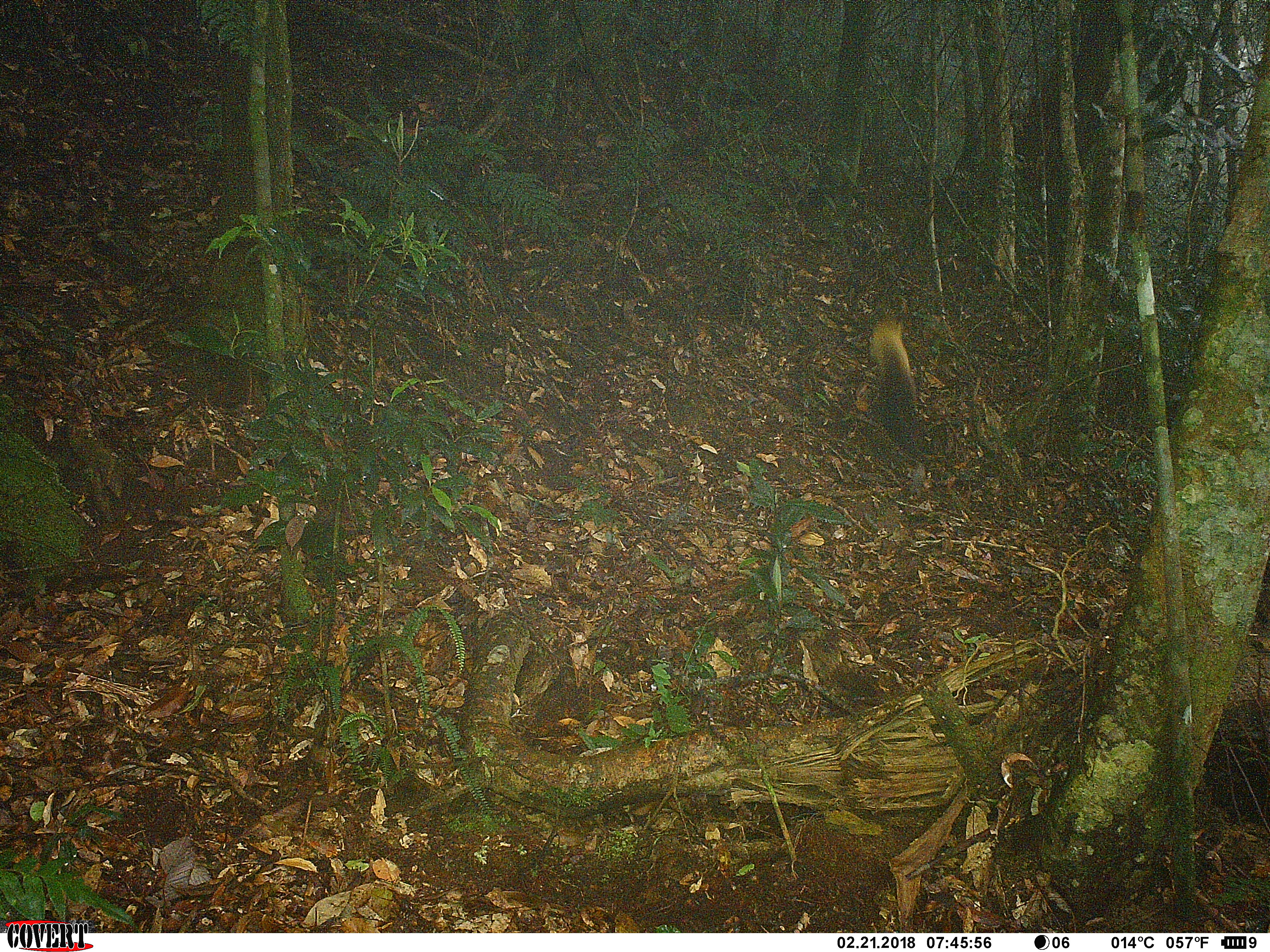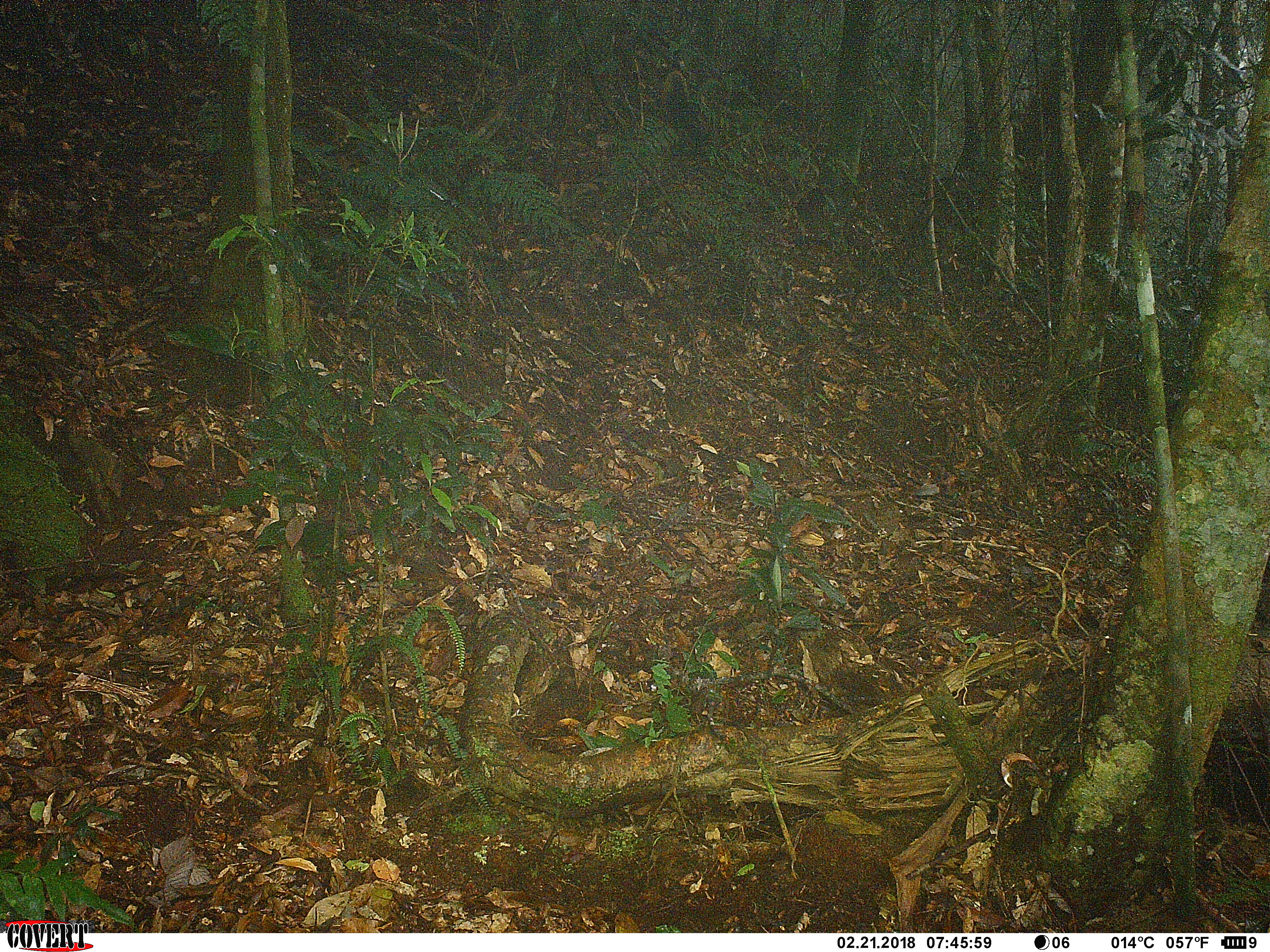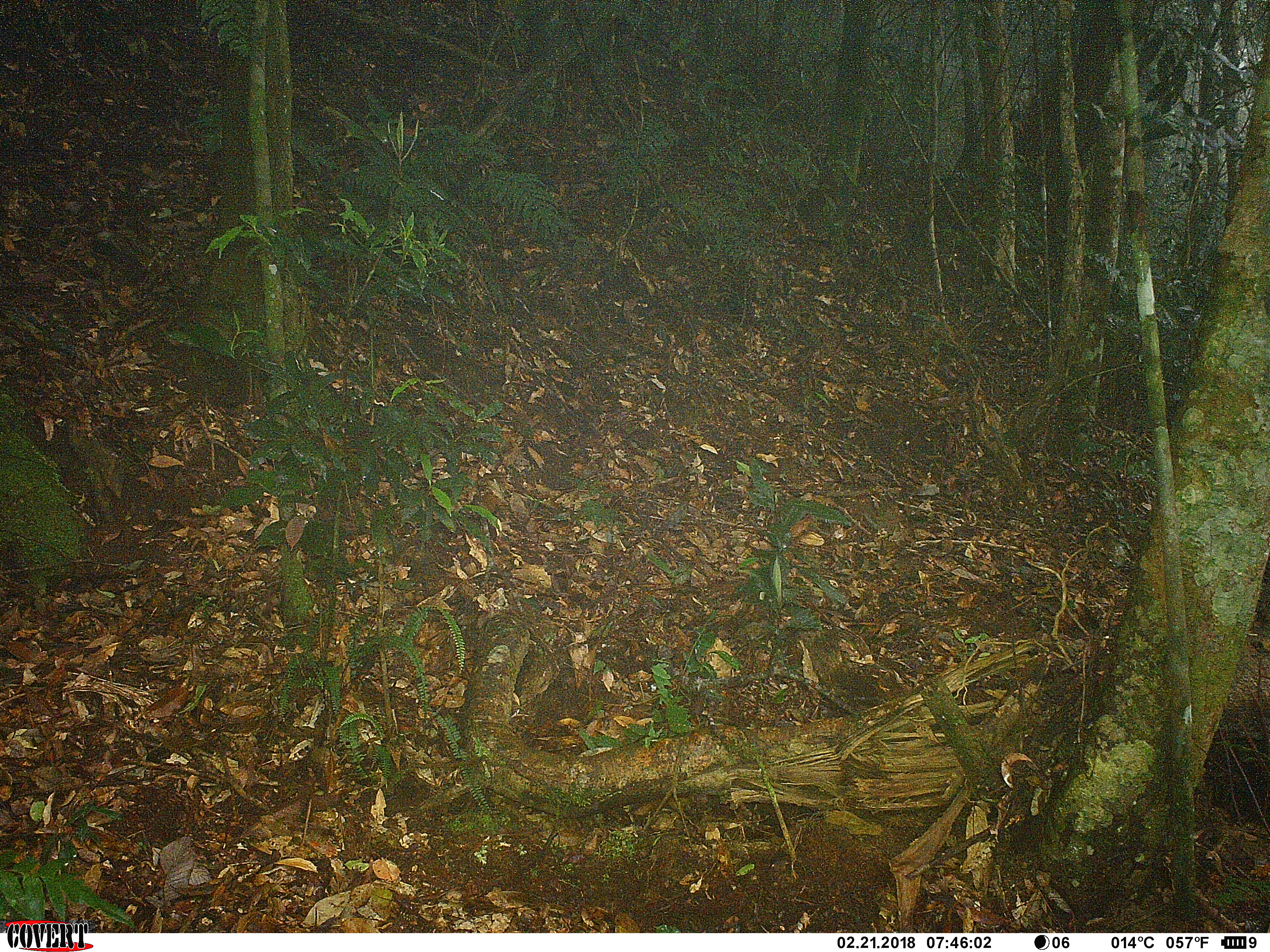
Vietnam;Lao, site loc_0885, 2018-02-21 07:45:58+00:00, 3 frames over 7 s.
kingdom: Animalia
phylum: Chordata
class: Mammalia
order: Carnivora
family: Mustelidae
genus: Martes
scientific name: Martes flavigula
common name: yellow-throated marten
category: yellow throated marten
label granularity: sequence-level